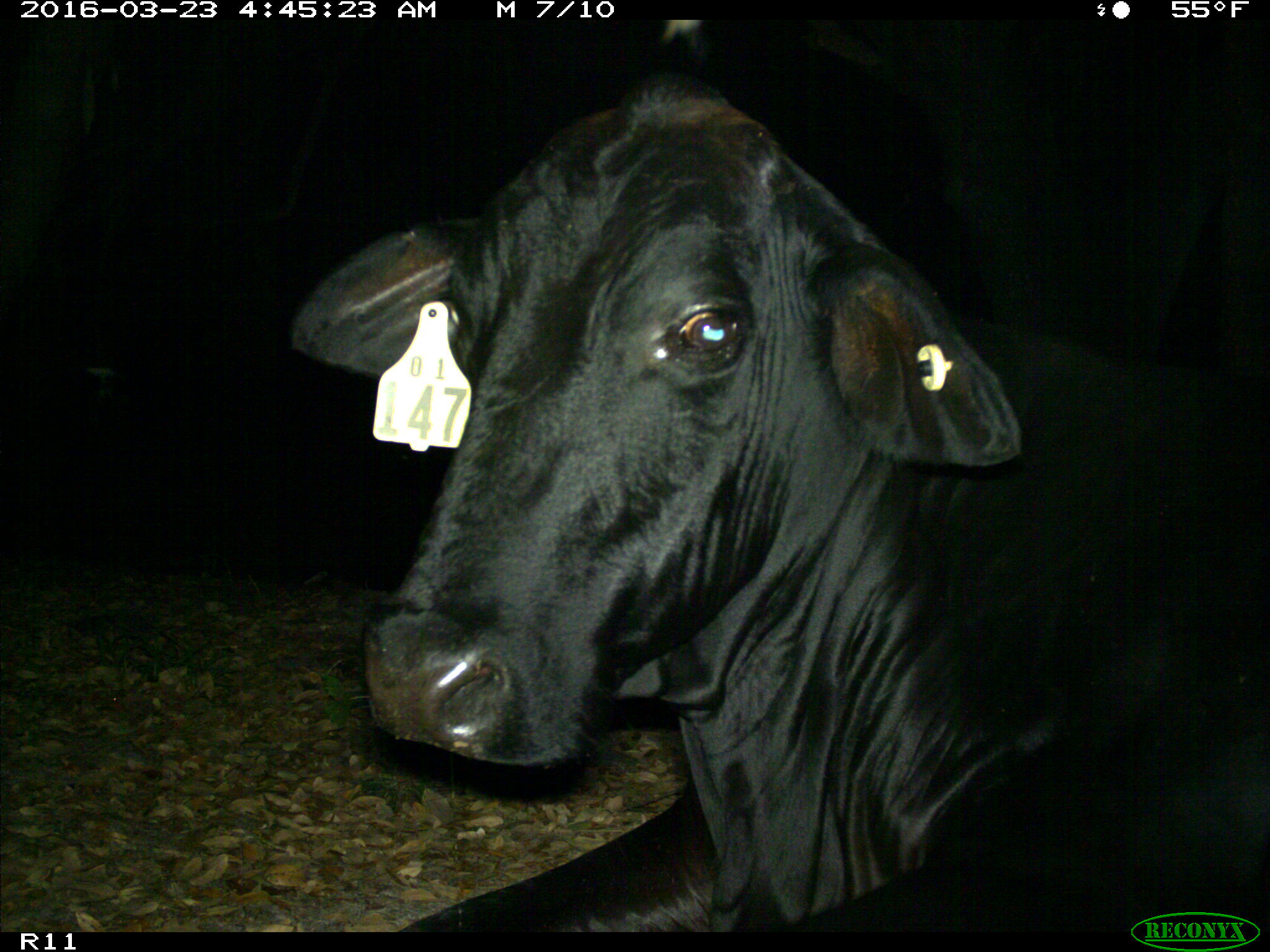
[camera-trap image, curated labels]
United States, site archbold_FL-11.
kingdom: Animalia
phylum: Chordata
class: Mammalia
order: Artiodactyla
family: Bovidae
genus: Bos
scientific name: Bos taurus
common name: domestic cow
Bos taurus (domestic cow).